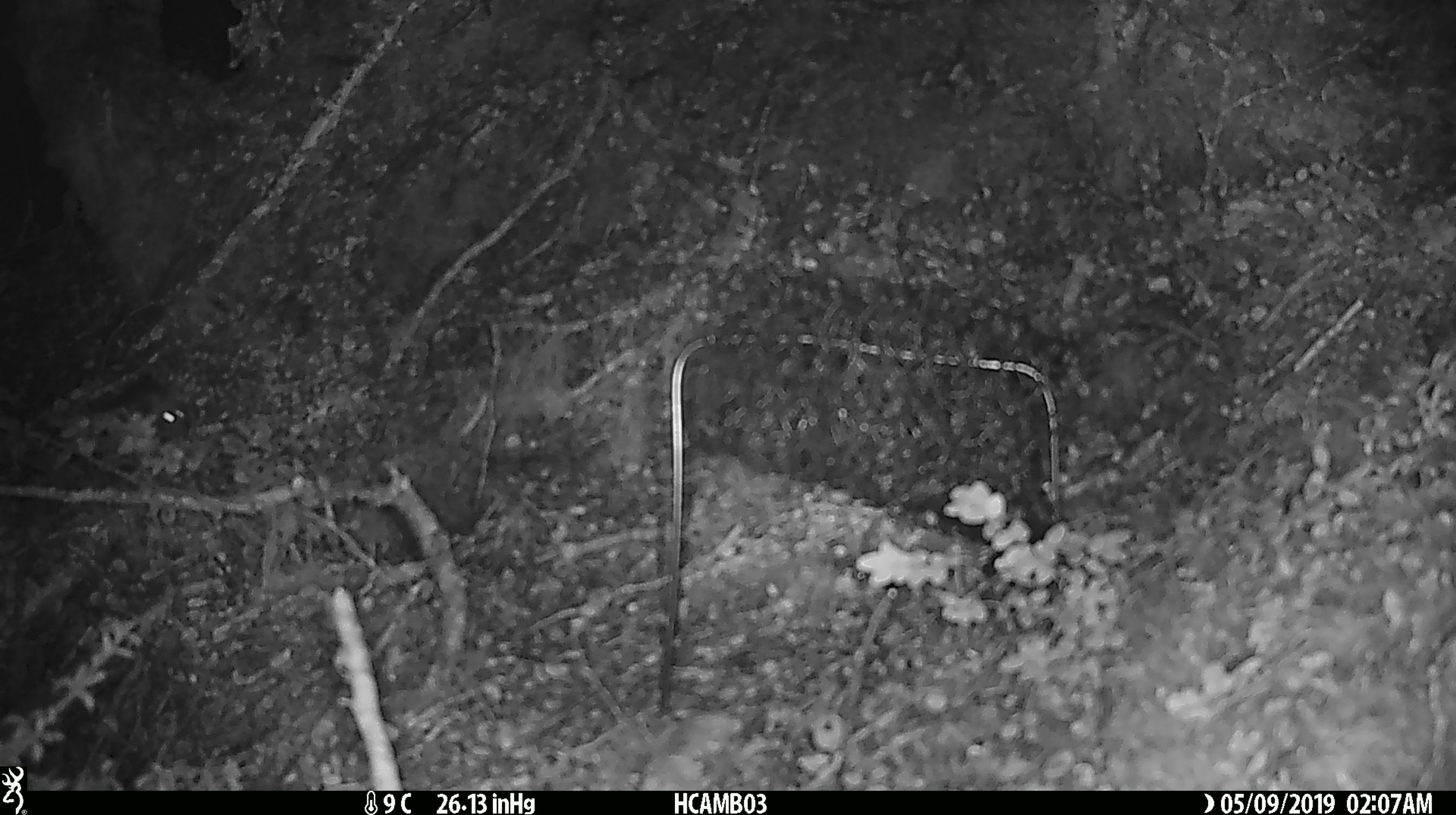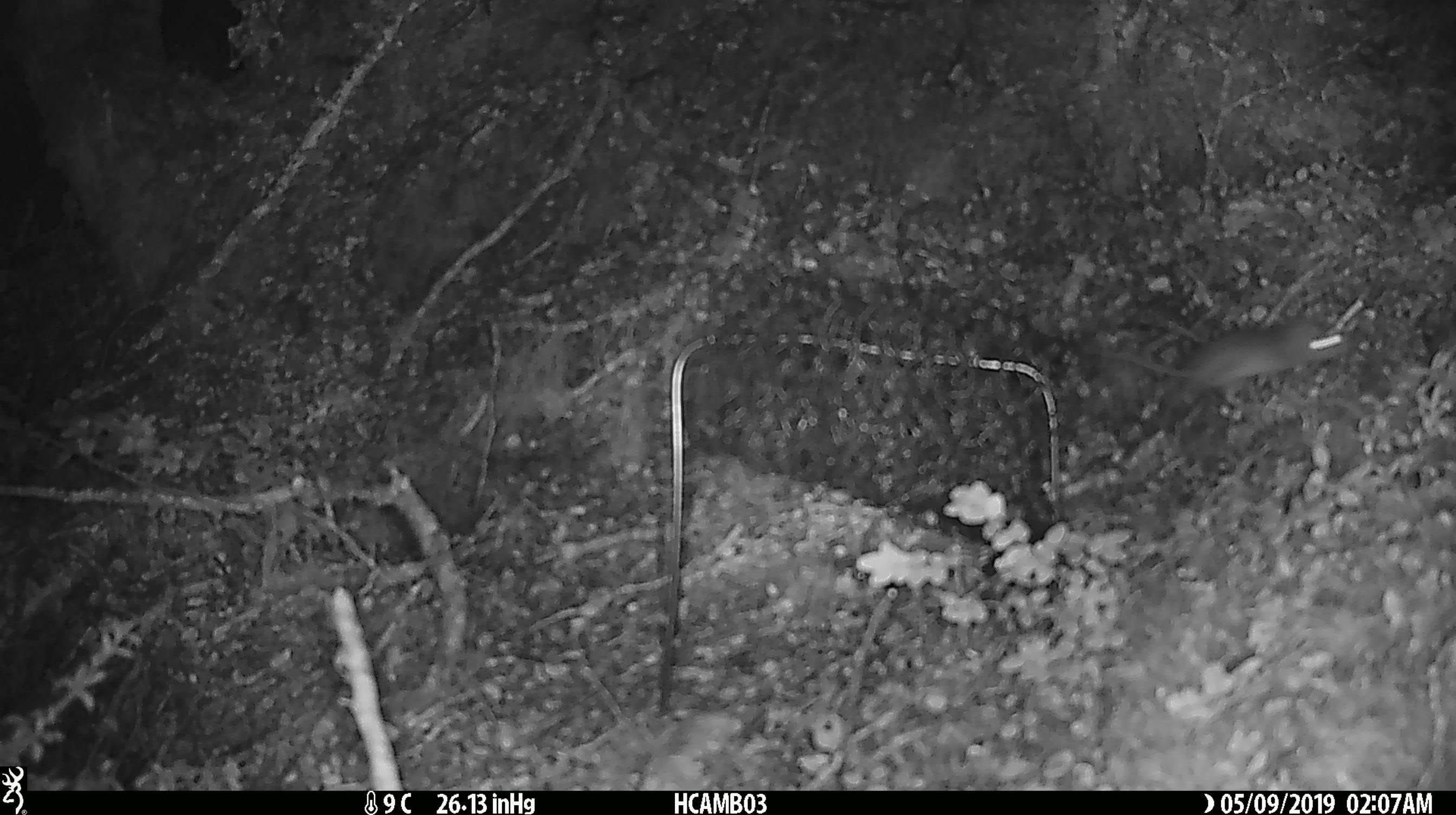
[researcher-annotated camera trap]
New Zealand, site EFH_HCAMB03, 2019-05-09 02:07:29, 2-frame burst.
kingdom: Animalia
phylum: Chordata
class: Mammalia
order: Rodentia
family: Muridae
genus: Mus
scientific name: Mus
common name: mouse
Mouse (Mus).